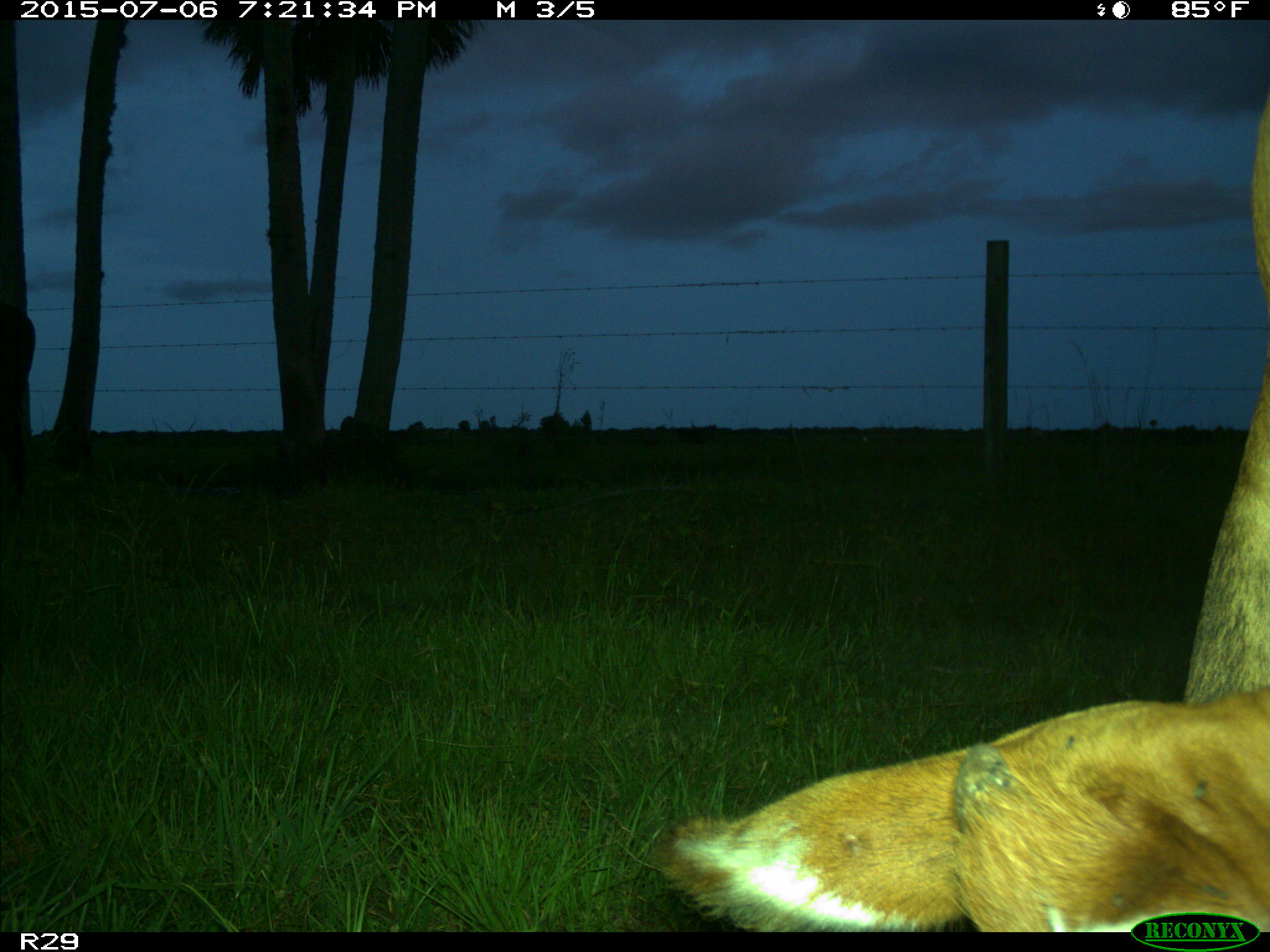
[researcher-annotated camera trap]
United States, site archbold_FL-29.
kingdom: Animalia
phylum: Chordata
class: Mammalia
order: Artiodactyla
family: Bovidae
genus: Bos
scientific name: Bos taurus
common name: domestic cow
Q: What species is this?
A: Bos taurus (domestic cow).